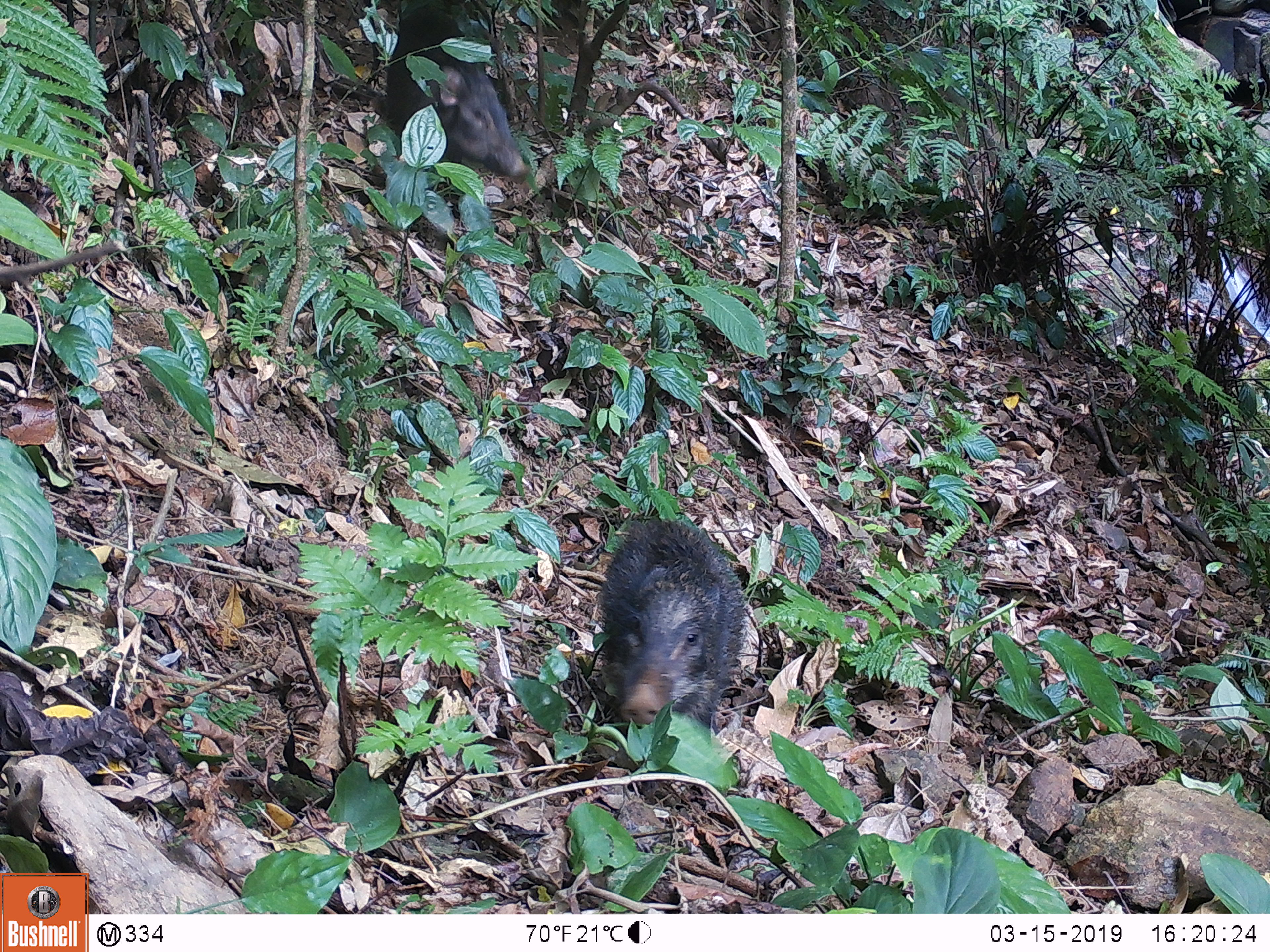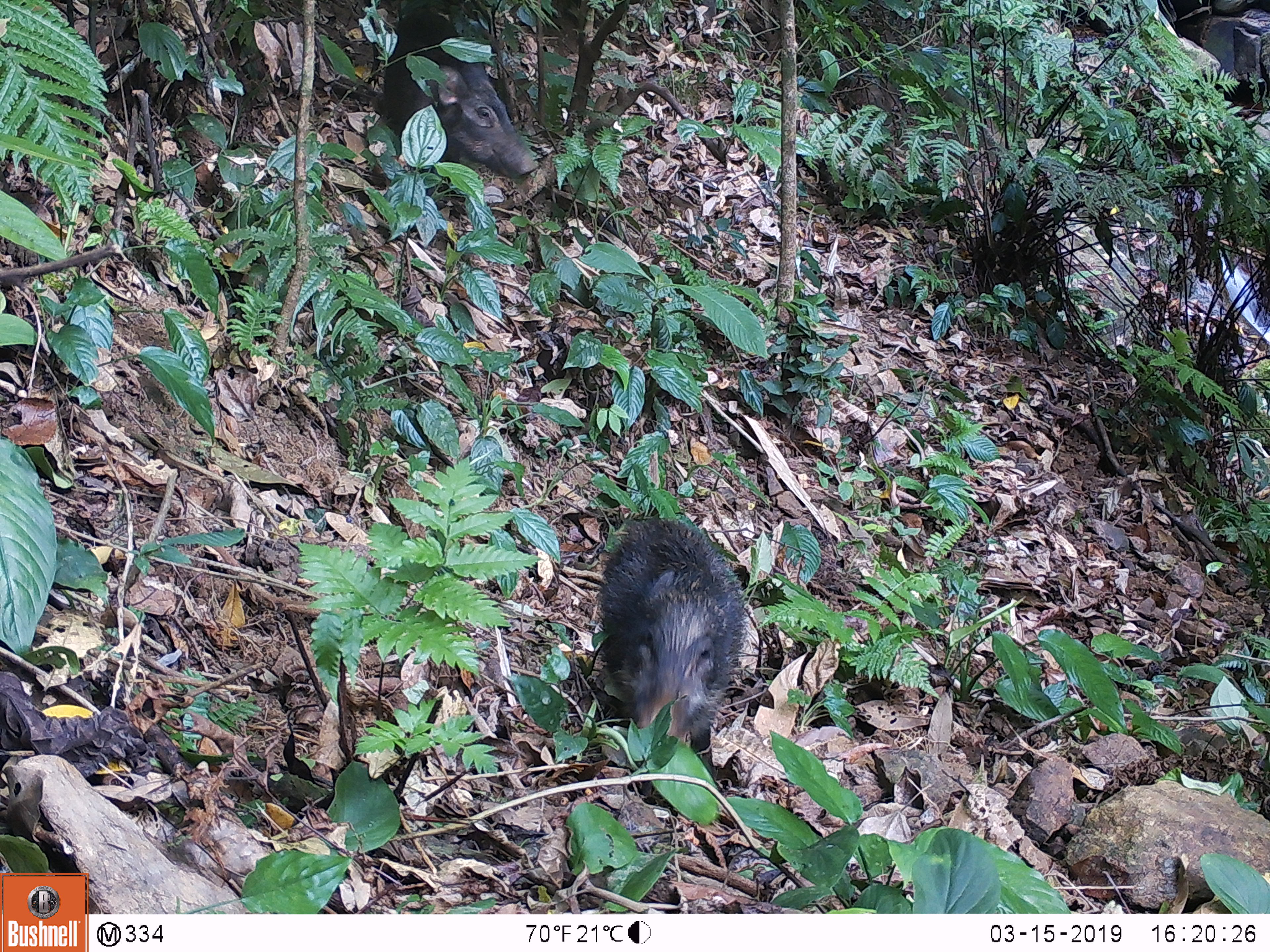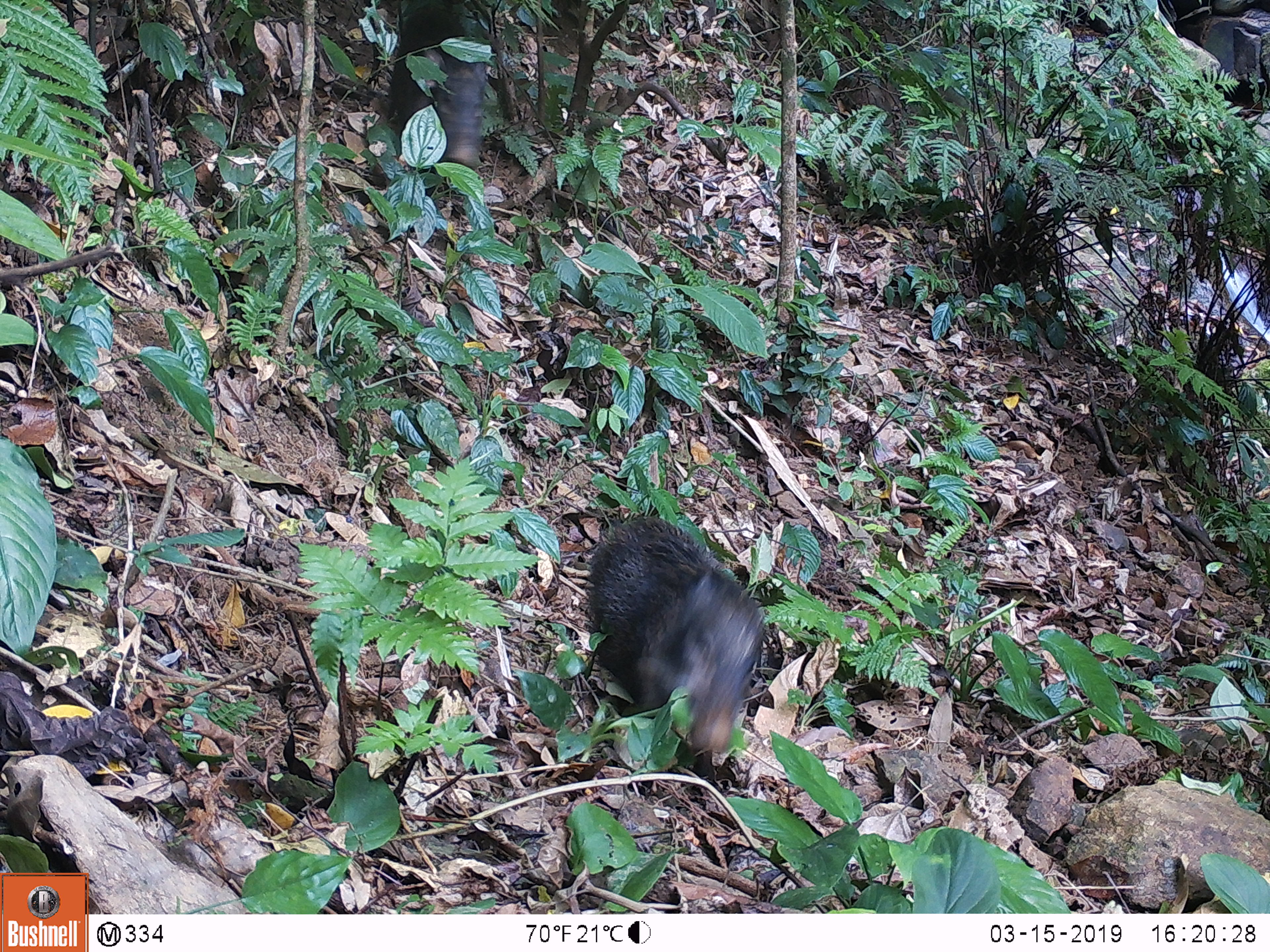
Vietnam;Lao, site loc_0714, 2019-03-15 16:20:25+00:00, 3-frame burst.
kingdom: Animalia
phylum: Chordata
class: Mammalia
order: Artiodactyla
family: Suidae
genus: Sus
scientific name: Sus scrofa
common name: eurasian wild pig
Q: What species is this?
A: Eurasian wild pig (Sus scrofa).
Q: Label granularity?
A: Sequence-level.